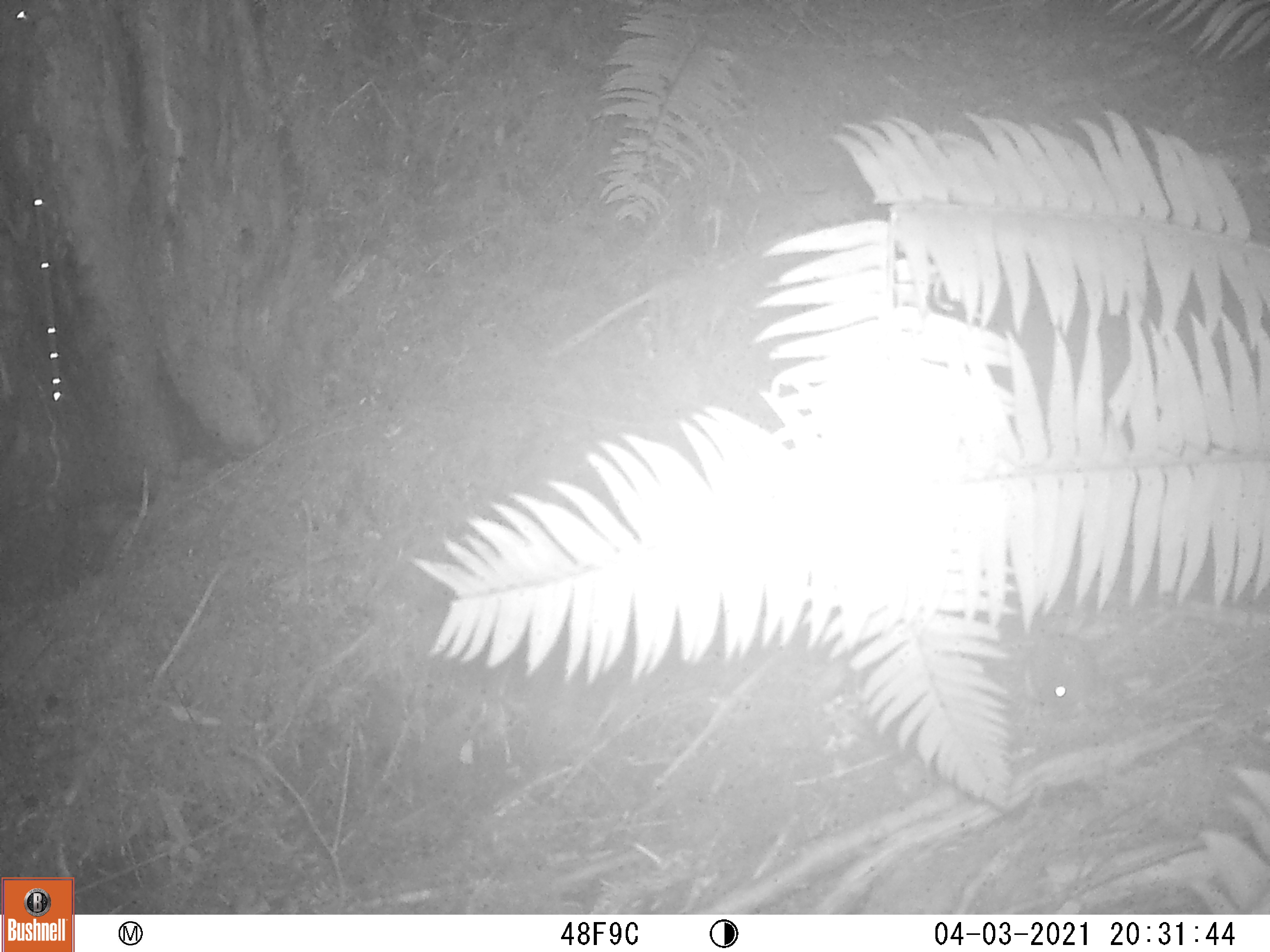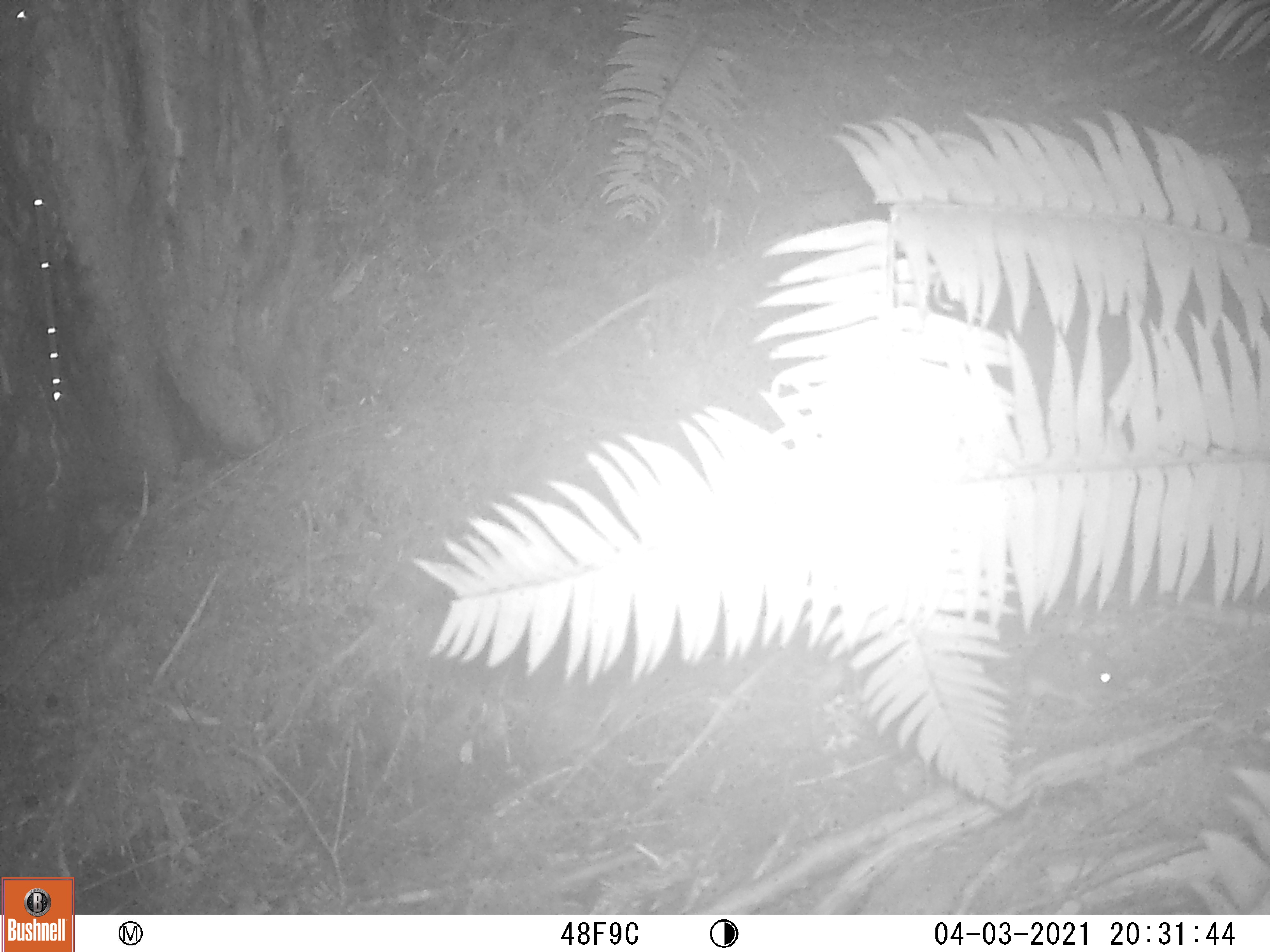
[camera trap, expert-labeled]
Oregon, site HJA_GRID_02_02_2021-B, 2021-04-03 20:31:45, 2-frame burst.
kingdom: Animalia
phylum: Chordata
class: Mammalia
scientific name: Mammalia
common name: small mammal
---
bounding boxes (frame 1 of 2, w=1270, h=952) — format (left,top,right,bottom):
small mammal: (990,618,1110,735)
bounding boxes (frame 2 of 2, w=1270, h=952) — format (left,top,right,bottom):
small mammal: (1008,629,1134,713)